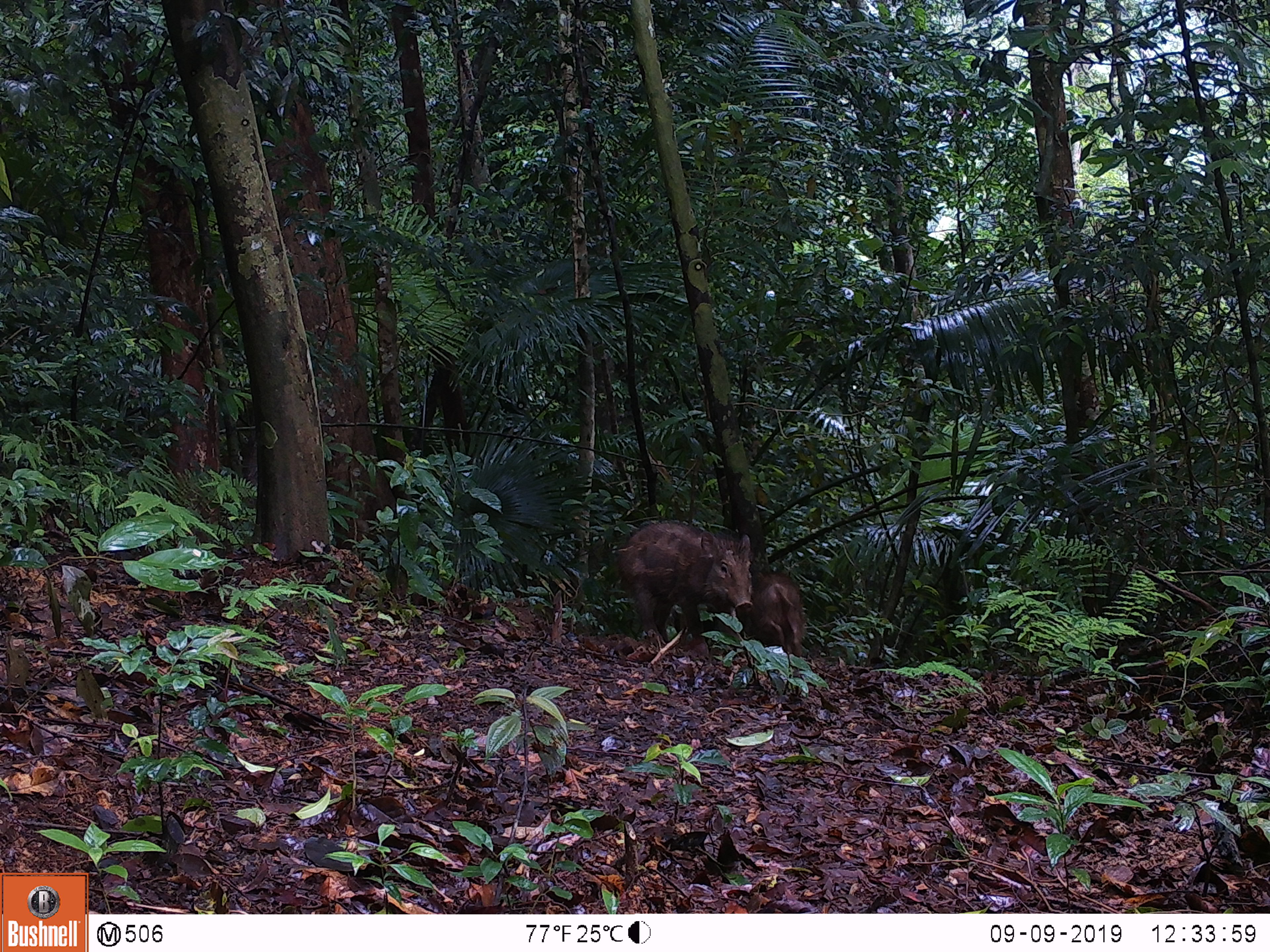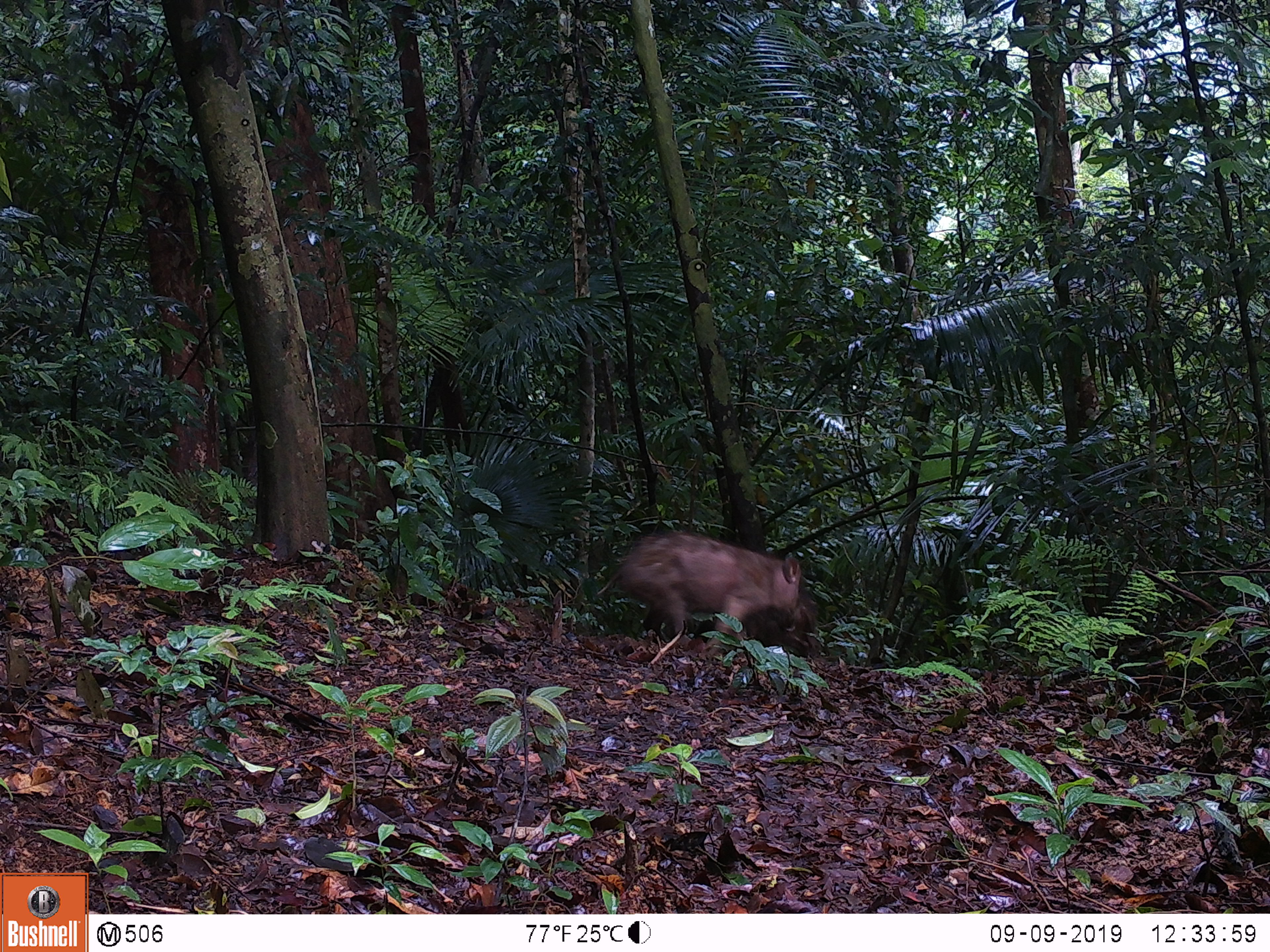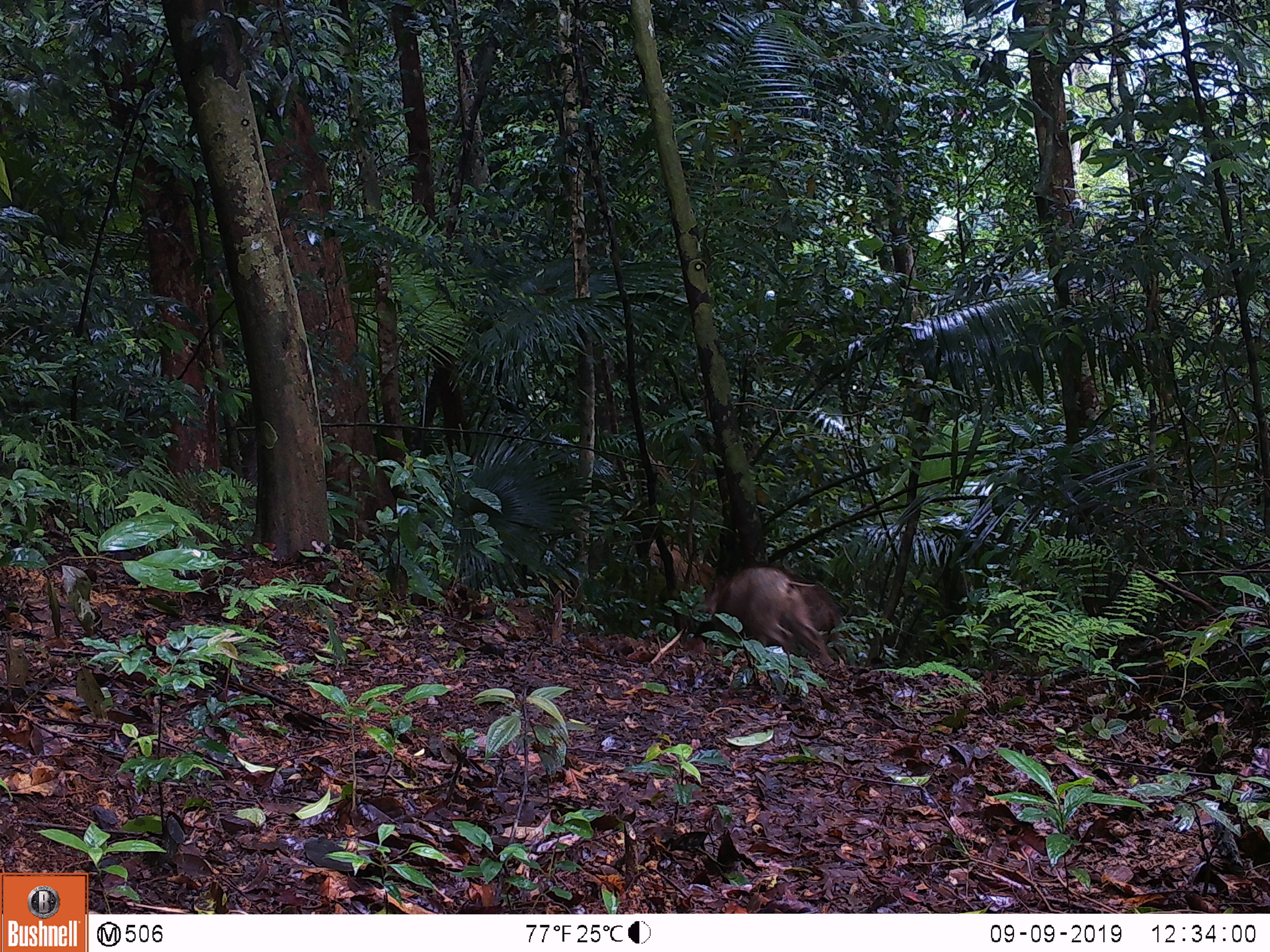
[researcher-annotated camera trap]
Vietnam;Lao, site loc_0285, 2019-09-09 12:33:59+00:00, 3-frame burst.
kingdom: Animalia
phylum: Chordata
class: Mammalia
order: Artiodactyla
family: Suidae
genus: Sus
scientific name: Sus scrofa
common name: eurasian wild pig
Eurasian wild pig (Sus scrofa). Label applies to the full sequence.